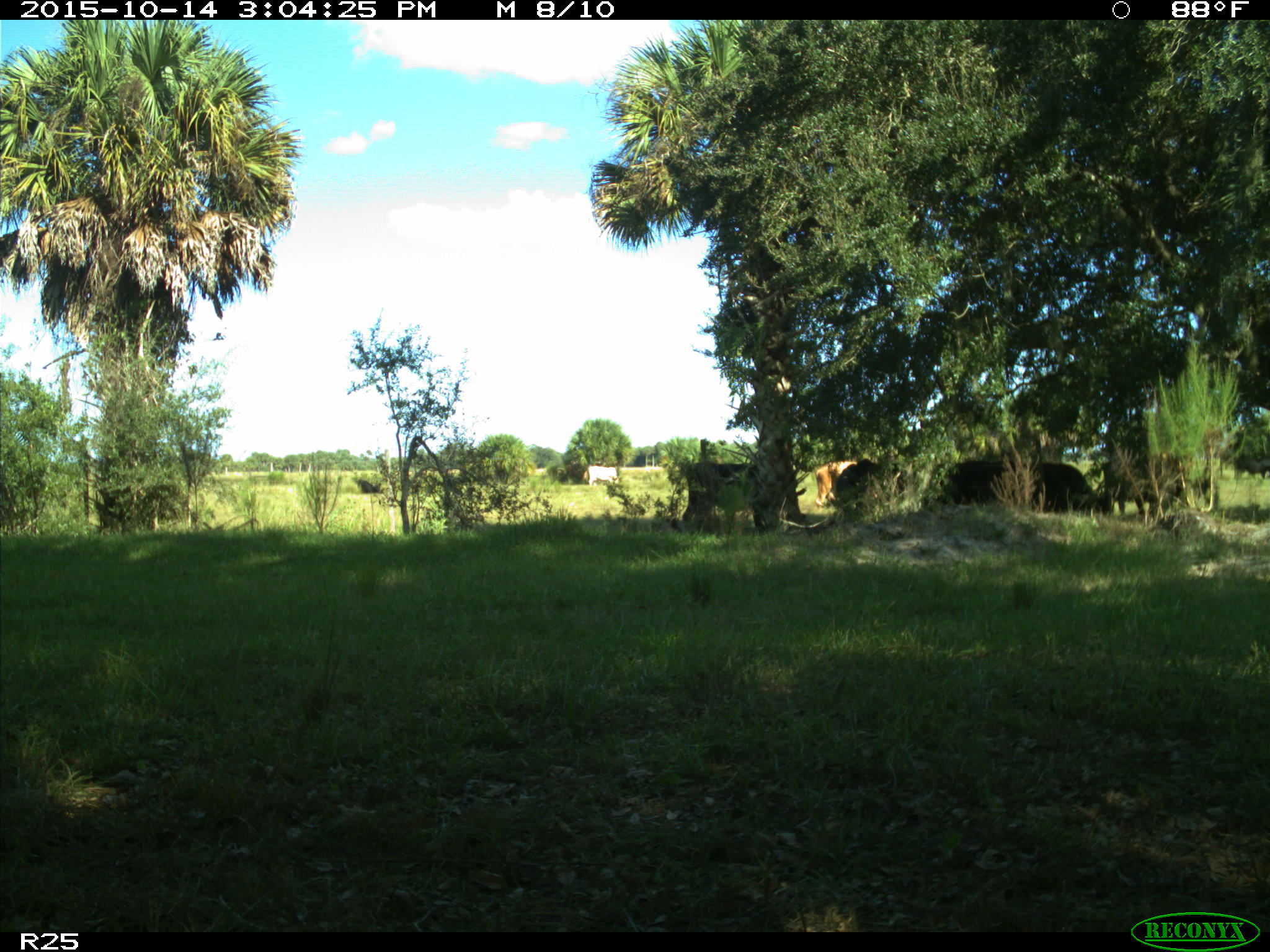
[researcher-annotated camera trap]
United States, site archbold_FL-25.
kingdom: Animalia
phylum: Chordata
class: Mammalia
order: Artiodactyla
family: Bovidae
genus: Bos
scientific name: Bos taurus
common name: domestic cow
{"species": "Bos taurus (domestic cow)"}